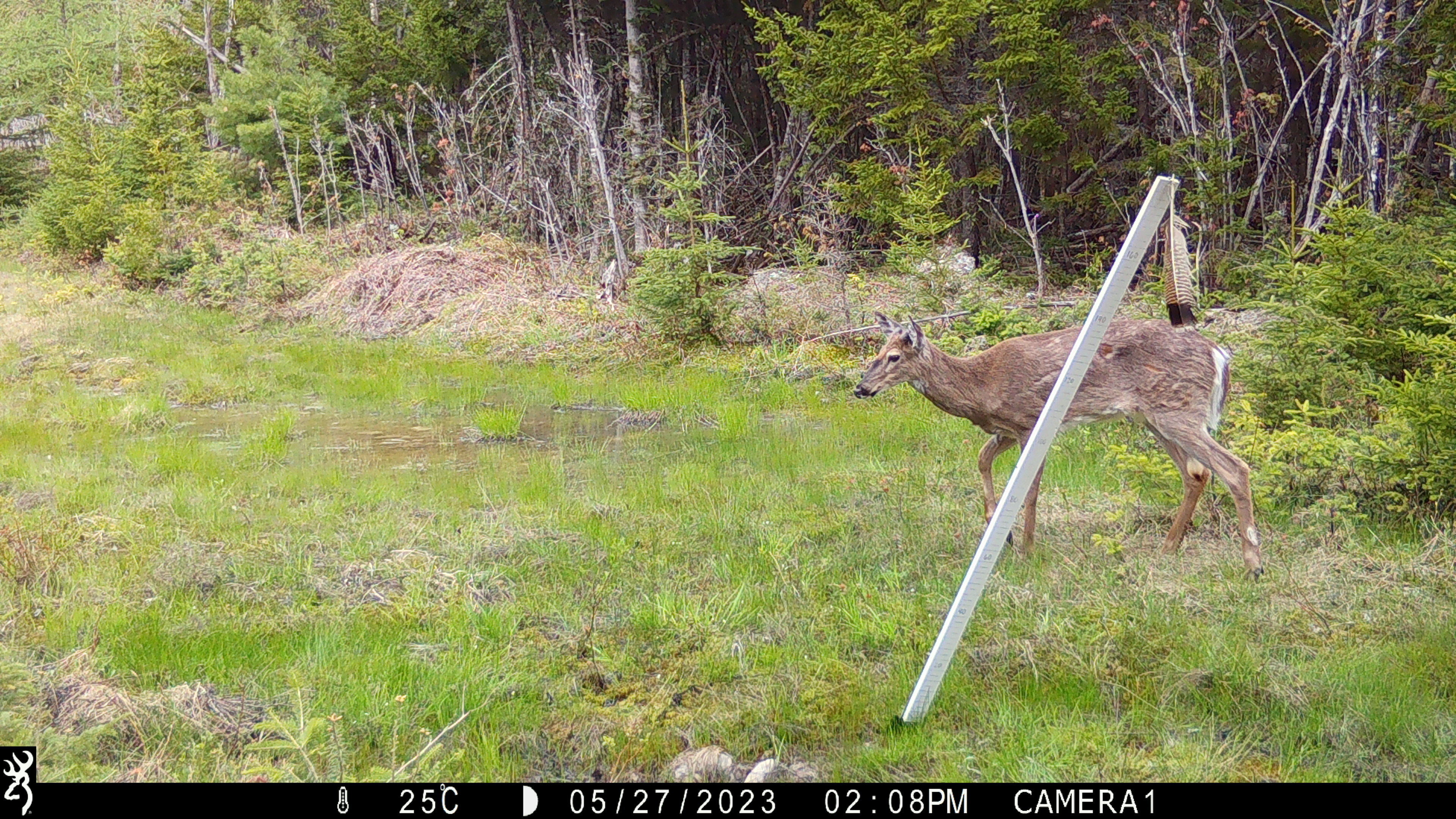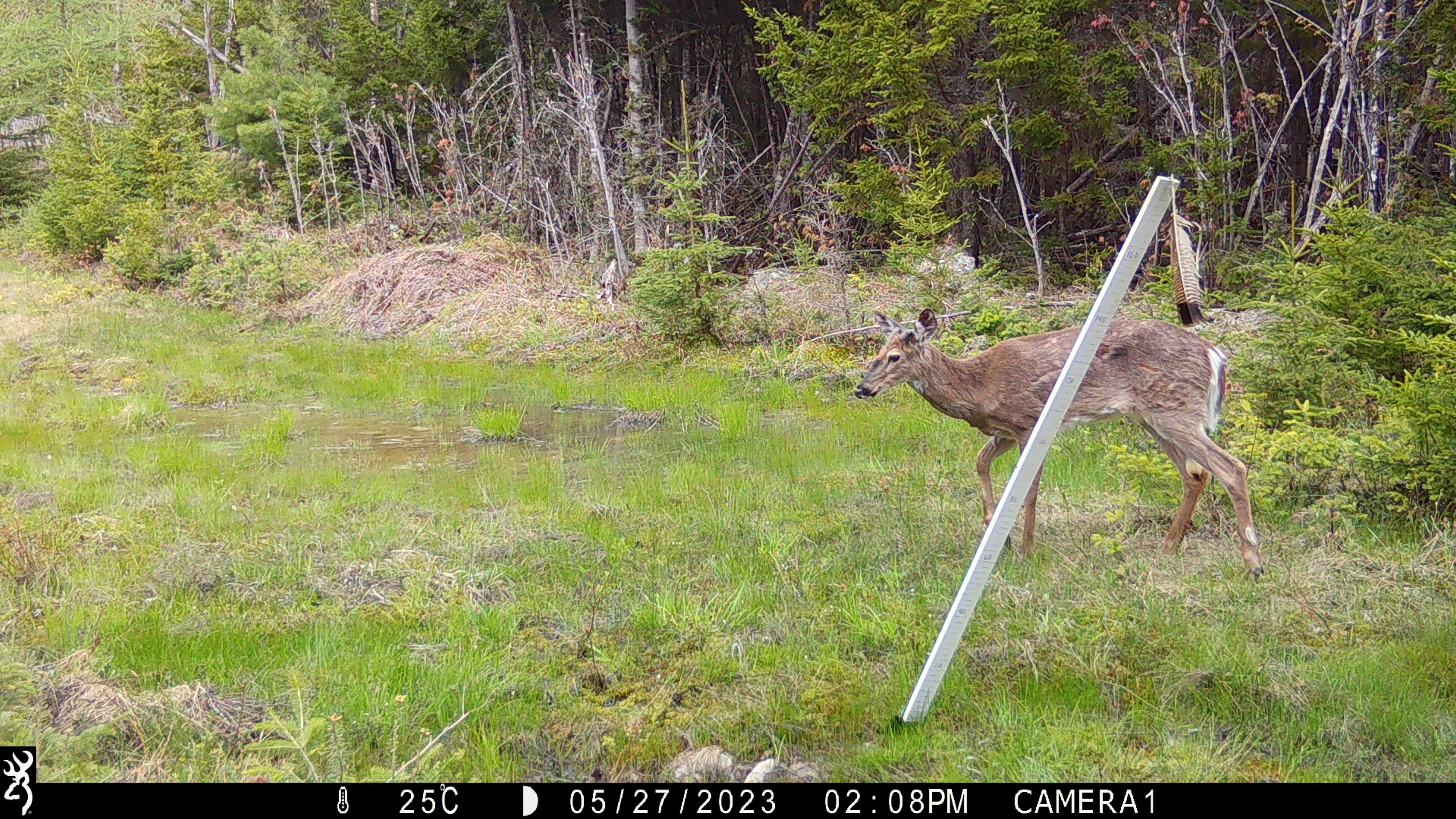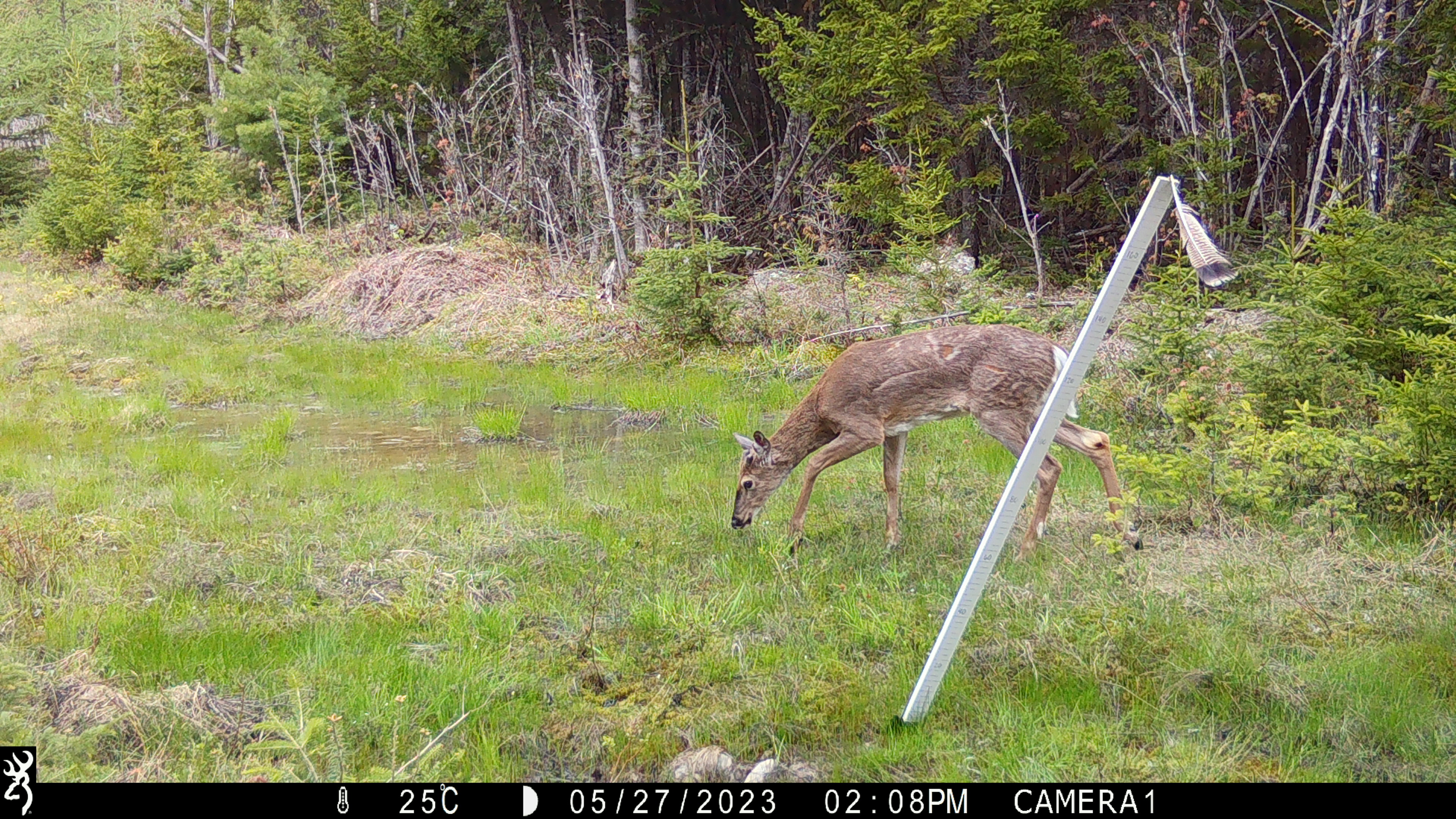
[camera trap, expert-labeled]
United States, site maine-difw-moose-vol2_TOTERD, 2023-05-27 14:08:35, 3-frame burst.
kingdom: Animalia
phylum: Chordata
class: Mammalia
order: Artiodactyla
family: Cervidae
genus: Odocoileus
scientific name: Odocoileus virginianus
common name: white-tailed deer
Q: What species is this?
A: White-tailed deer (Odocoileus virginianus).